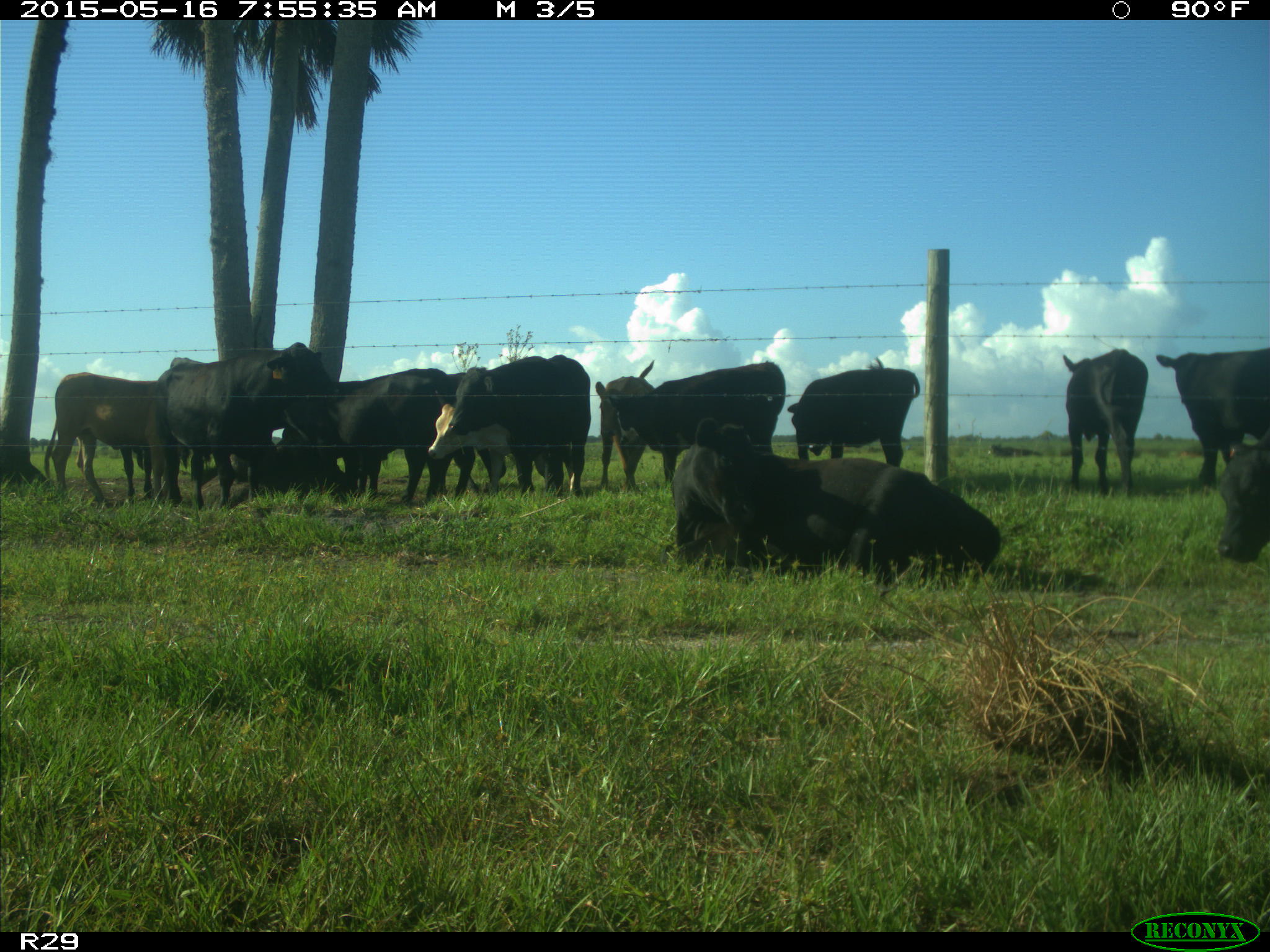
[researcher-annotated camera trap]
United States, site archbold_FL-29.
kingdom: Animalia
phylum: Chordata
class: Mammalia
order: Artiodactyla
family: Bovidae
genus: Bos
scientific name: Bos taurus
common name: domestic cow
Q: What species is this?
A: Bos taurus (domestic cow).